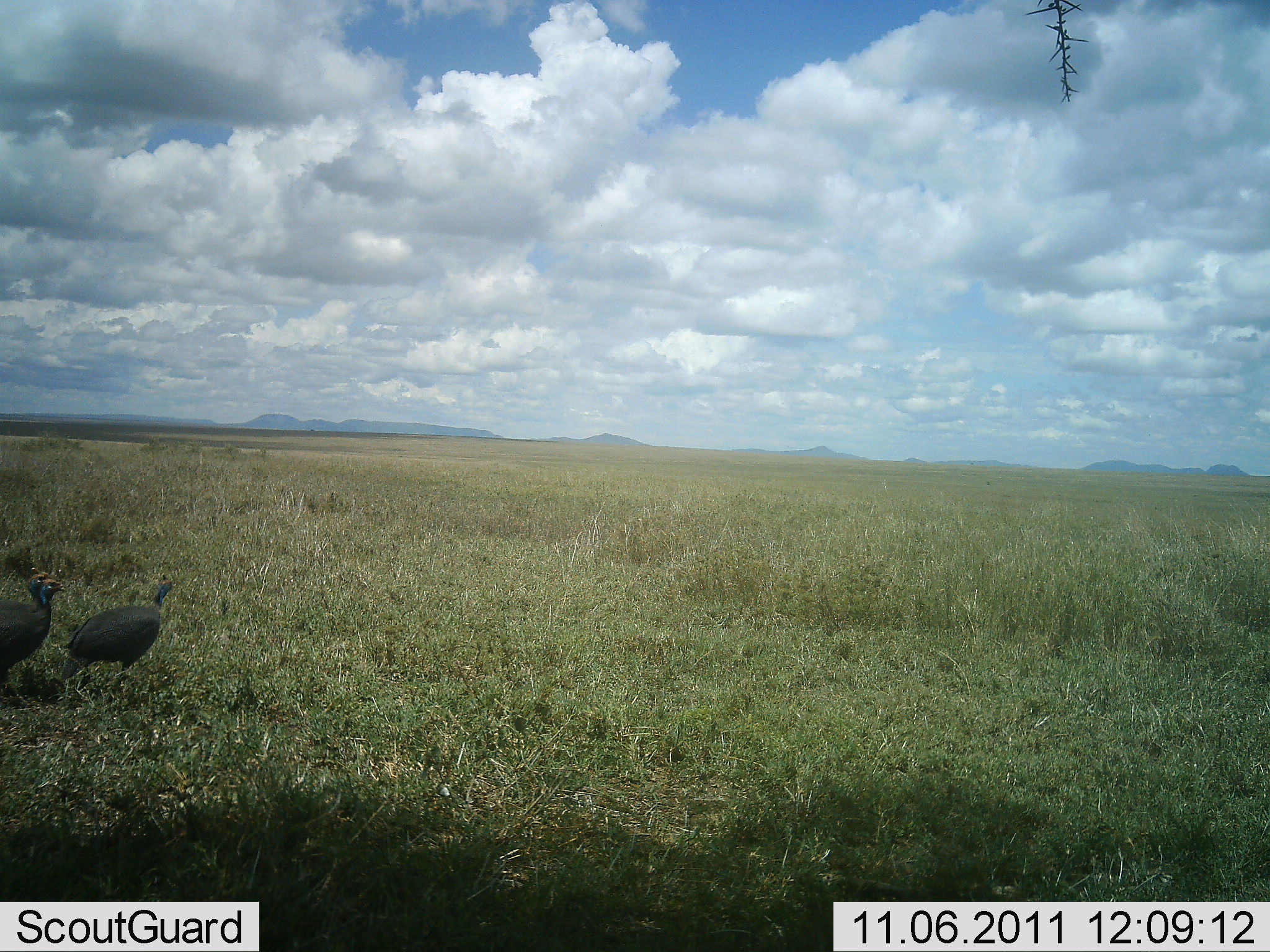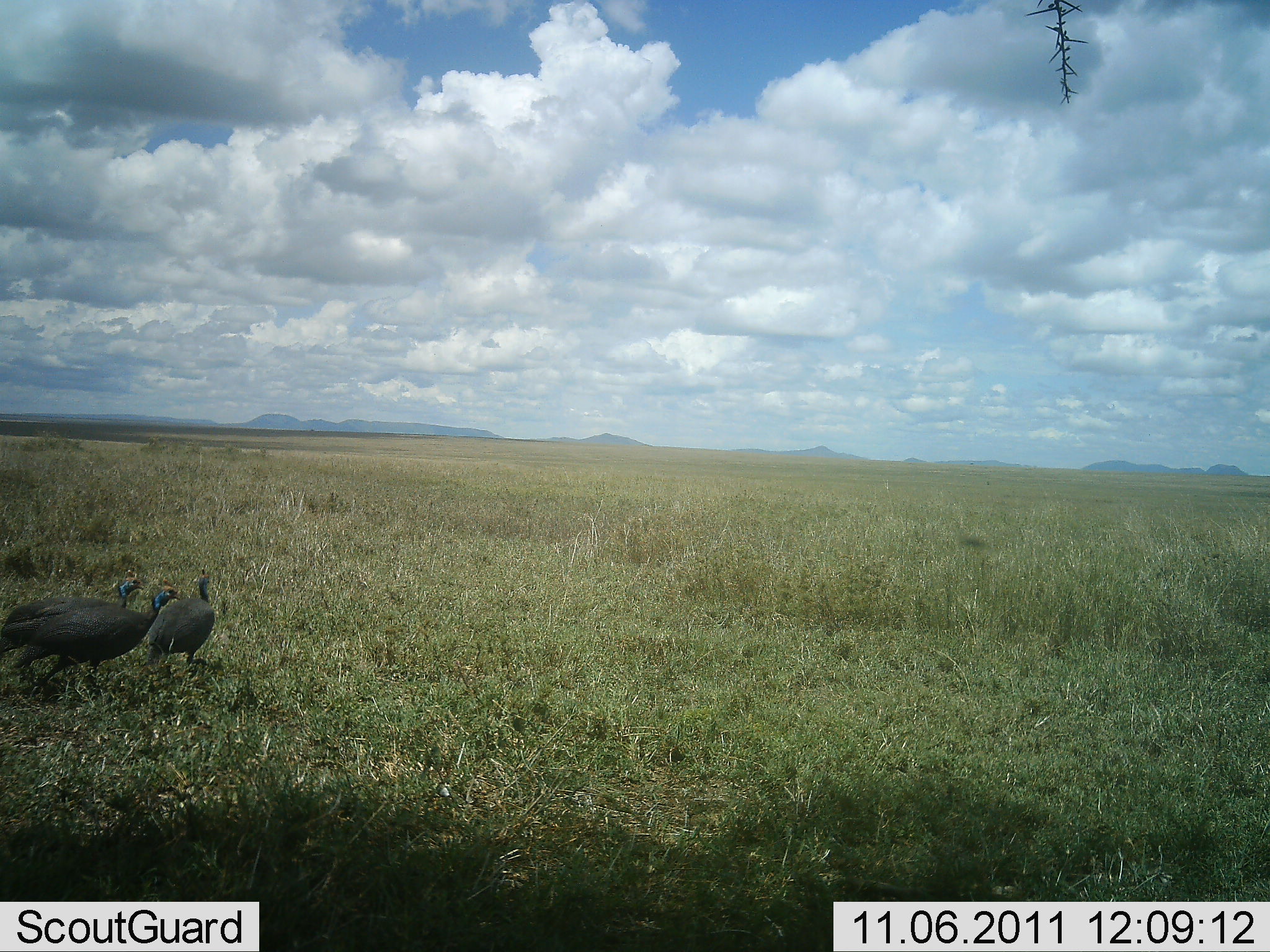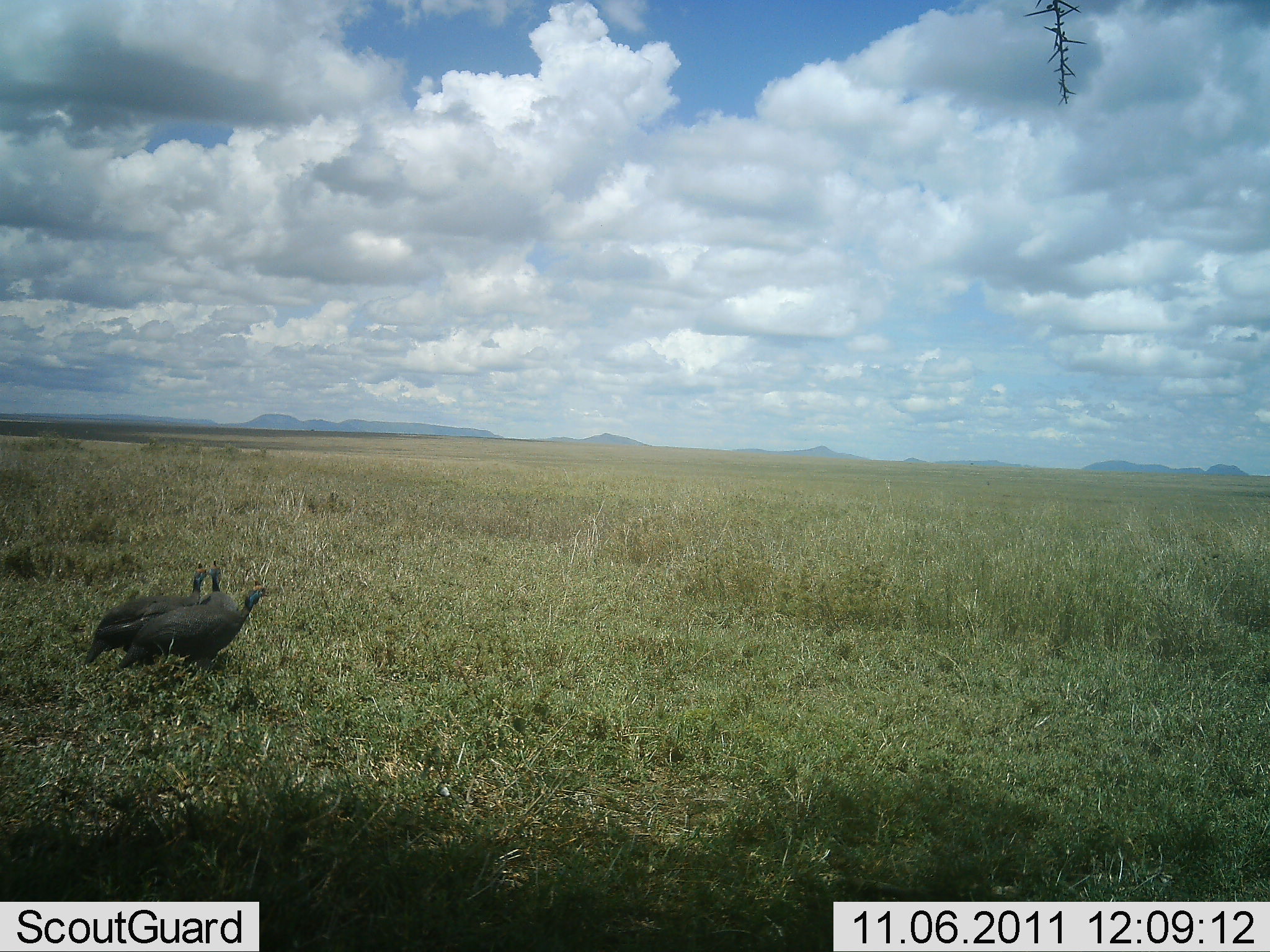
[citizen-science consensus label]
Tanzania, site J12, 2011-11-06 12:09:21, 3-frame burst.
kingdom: Animalia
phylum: Chordata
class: Aves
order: Galliformes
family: Numididae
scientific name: Numididae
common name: guinea fowl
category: guineafowl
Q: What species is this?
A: Guineafowl (guinea fowl) (Numididae).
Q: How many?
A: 3.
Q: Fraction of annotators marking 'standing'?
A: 0%.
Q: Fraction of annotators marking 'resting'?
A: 0%.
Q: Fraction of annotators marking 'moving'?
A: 100%.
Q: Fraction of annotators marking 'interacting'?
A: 0%.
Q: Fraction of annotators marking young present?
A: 0%.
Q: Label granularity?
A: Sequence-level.